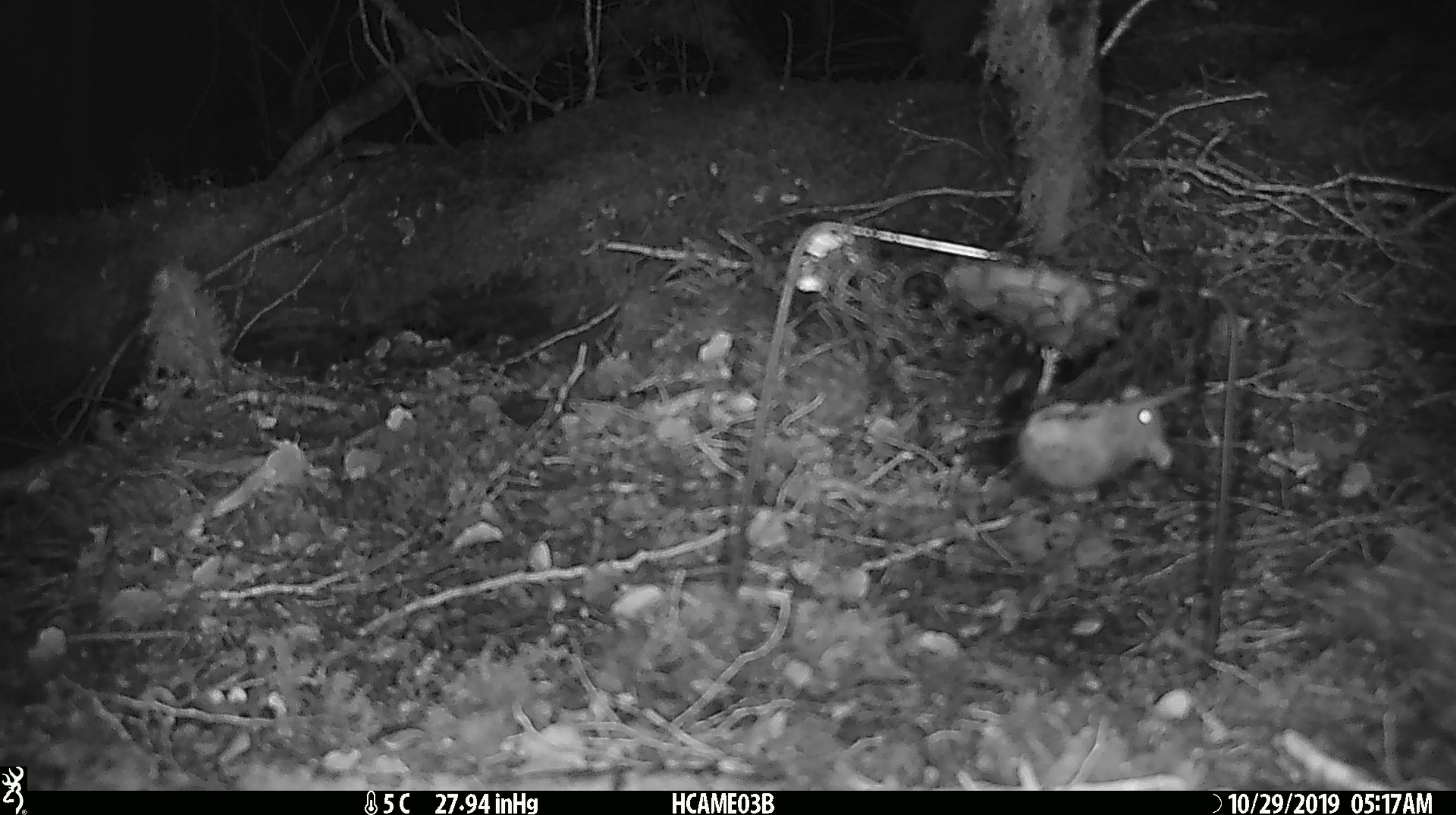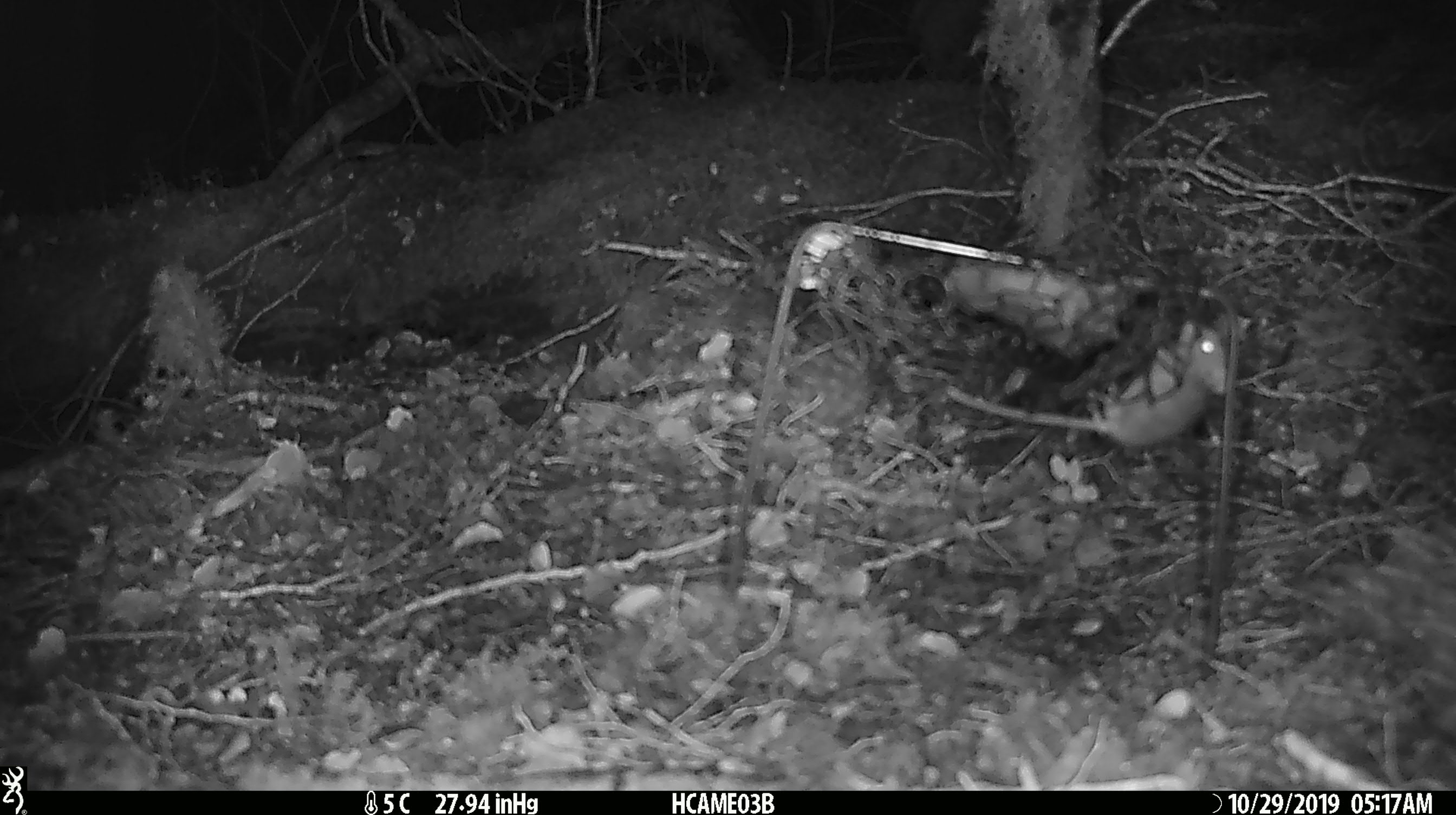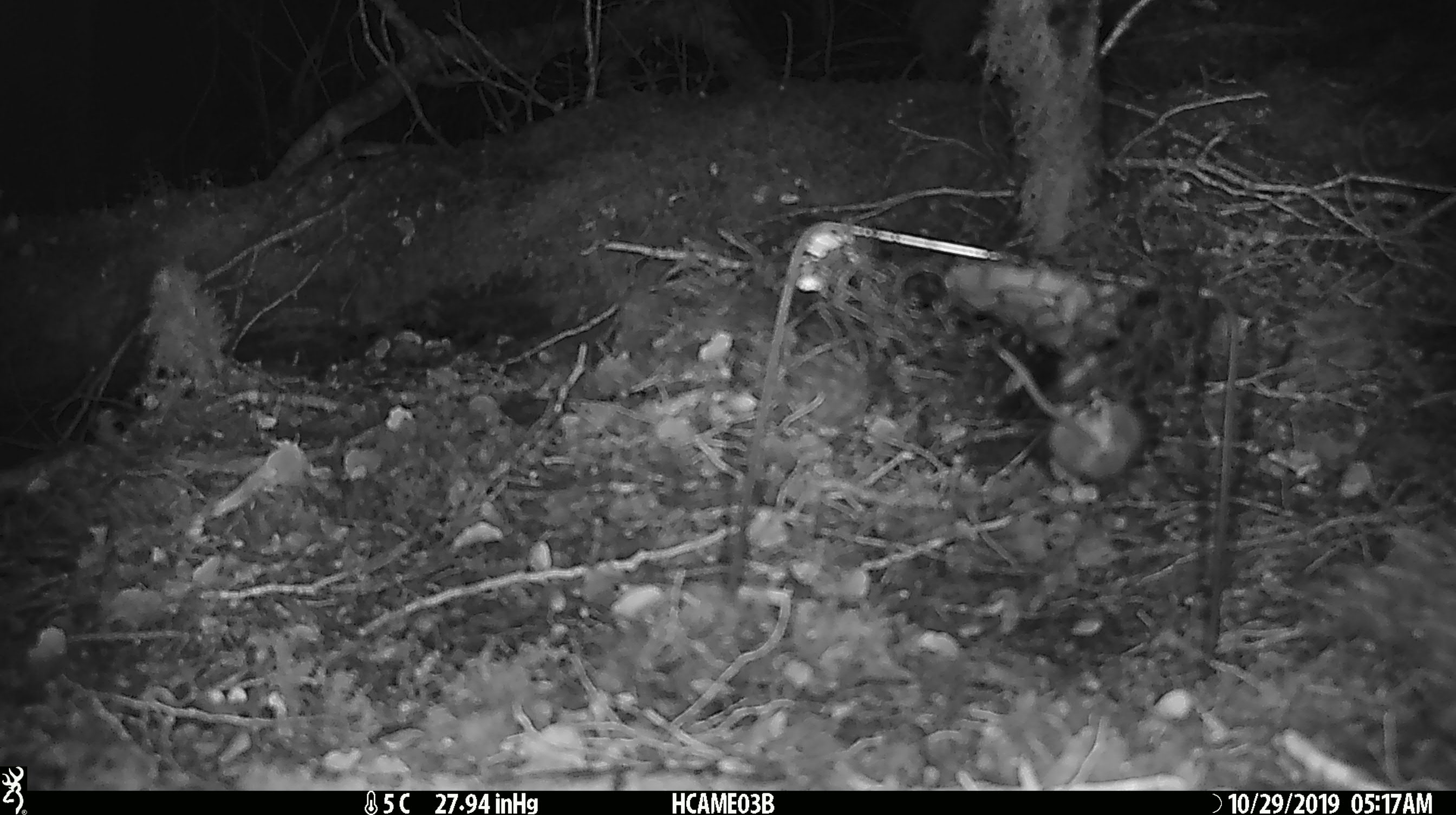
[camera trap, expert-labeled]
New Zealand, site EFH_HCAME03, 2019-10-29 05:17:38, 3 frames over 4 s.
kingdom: Animalia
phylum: Chordata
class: Mammalia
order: Rodentia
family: Muridae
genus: Mus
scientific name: Mus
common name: mouse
Mouse (Mus).